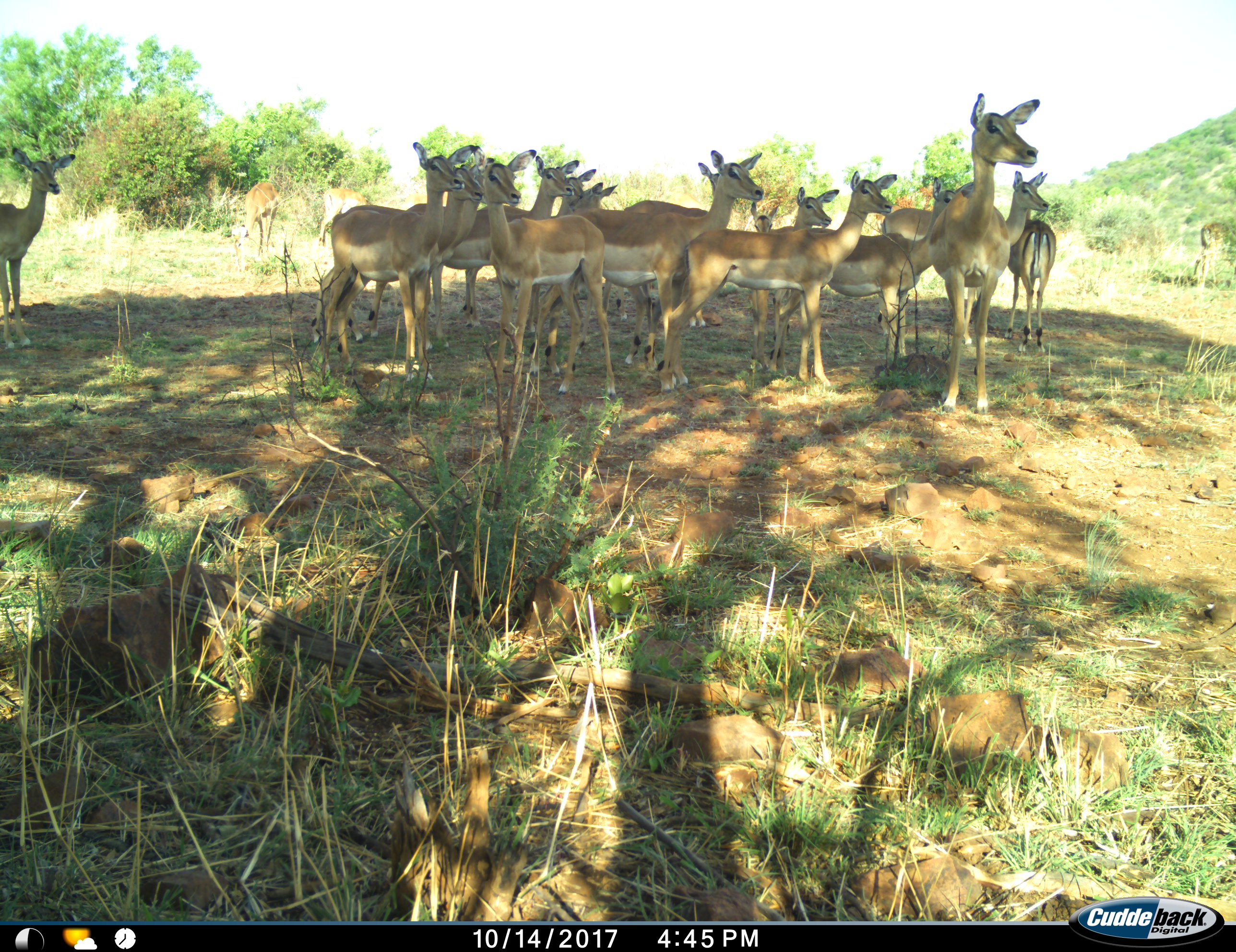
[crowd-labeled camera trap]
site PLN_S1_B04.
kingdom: Animalia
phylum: Chordata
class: Mammalia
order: Artiodactyla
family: Bovidae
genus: Aepyceros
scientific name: Aepyceros melampus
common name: impala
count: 11-50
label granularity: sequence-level